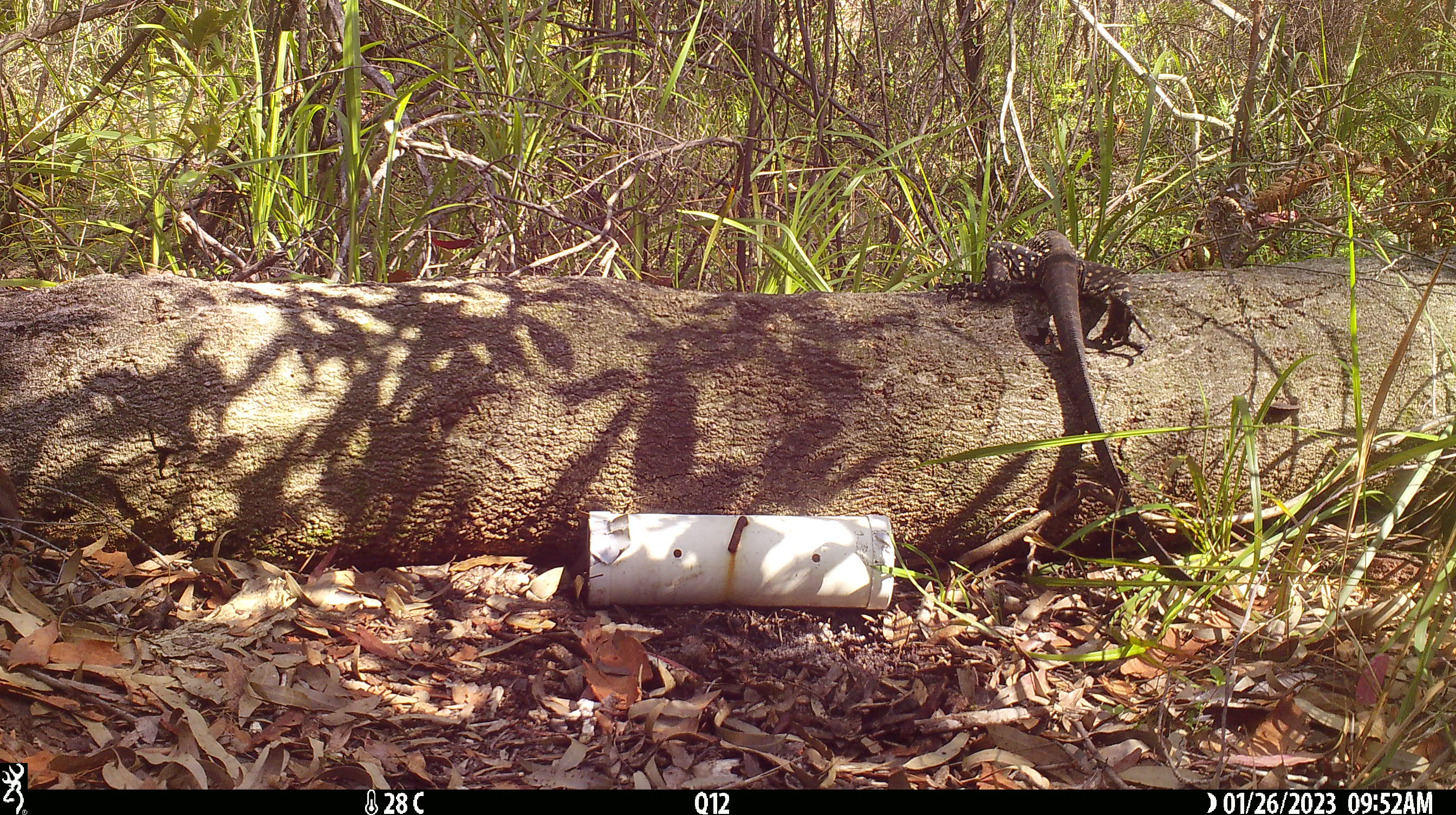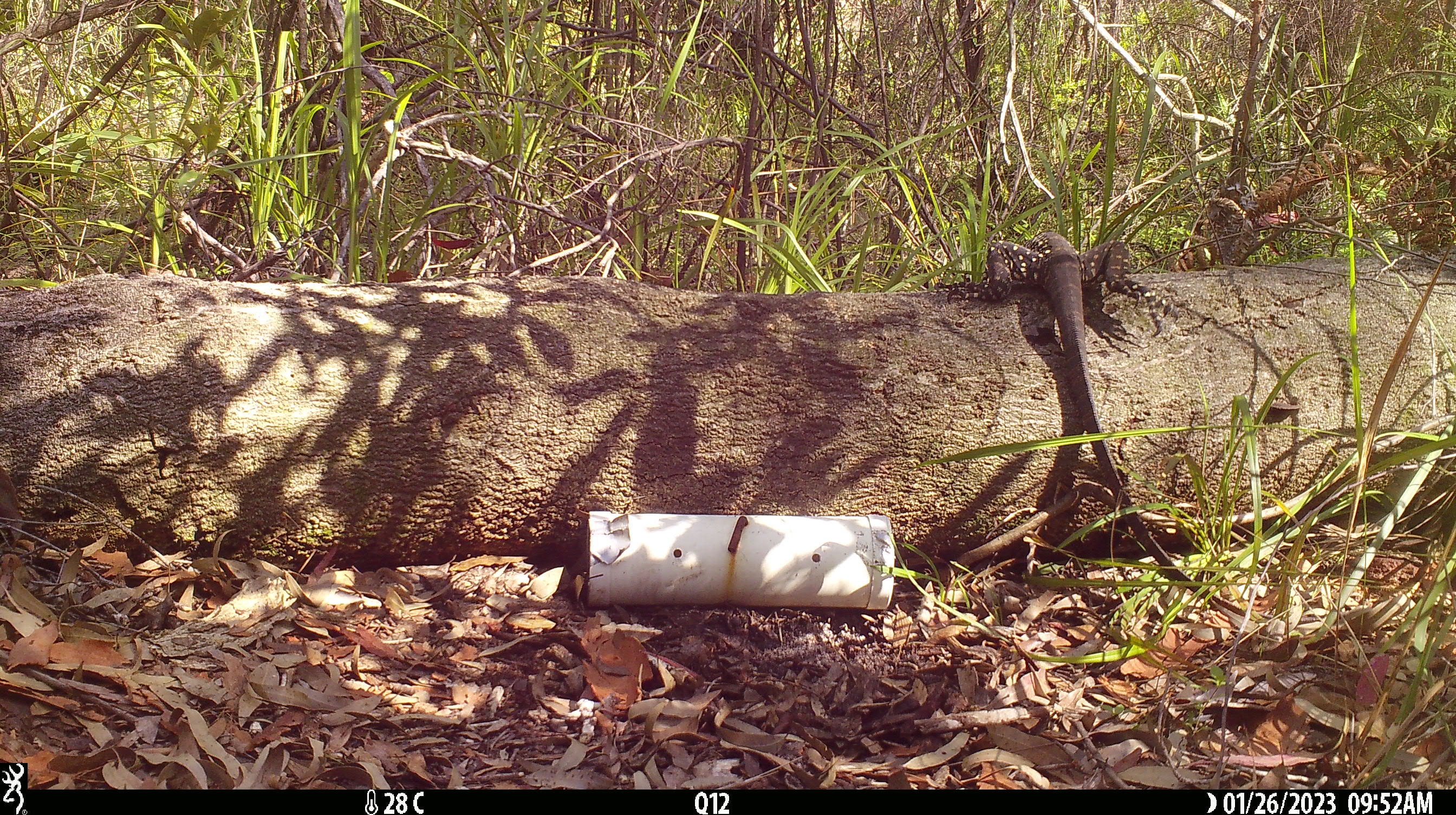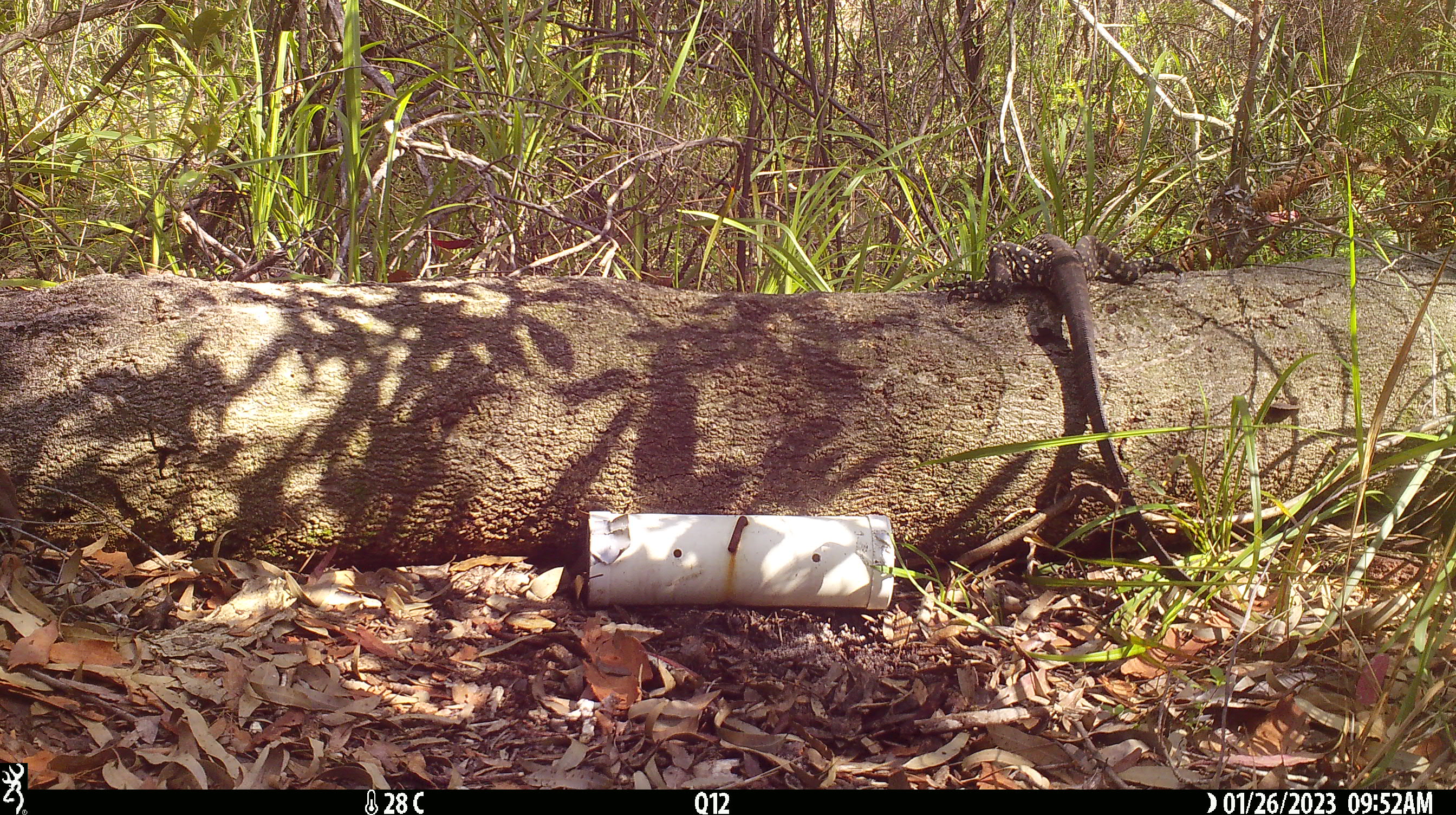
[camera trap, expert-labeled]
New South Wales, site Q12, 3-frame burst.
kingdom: Animalia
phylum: Chordata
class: Reptilia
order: Squamata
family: Varanidae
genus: Varanus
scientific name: Varanus varius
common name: lace monitor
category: goanna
Goanna (lace monitor) (Varanus varius).